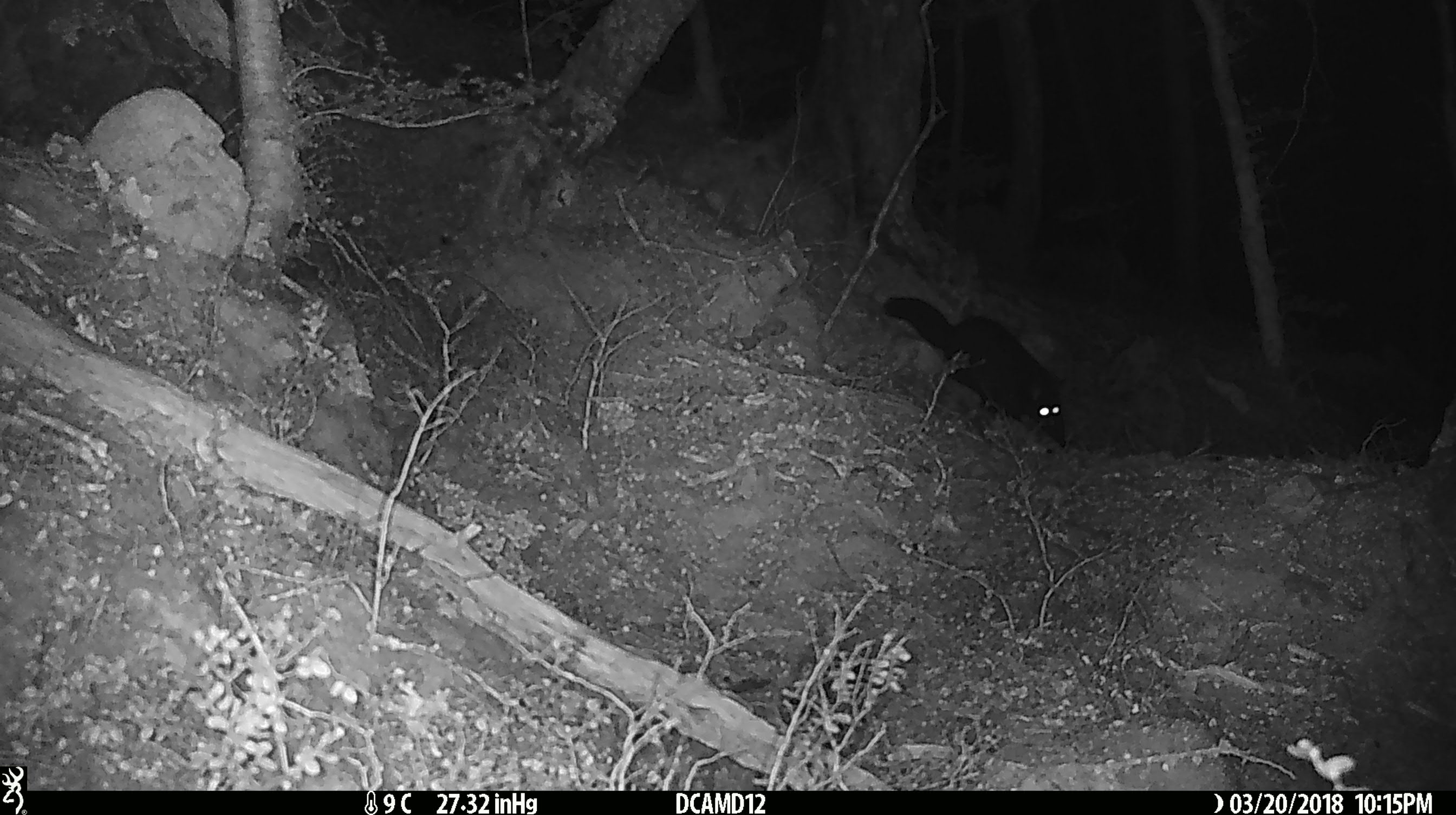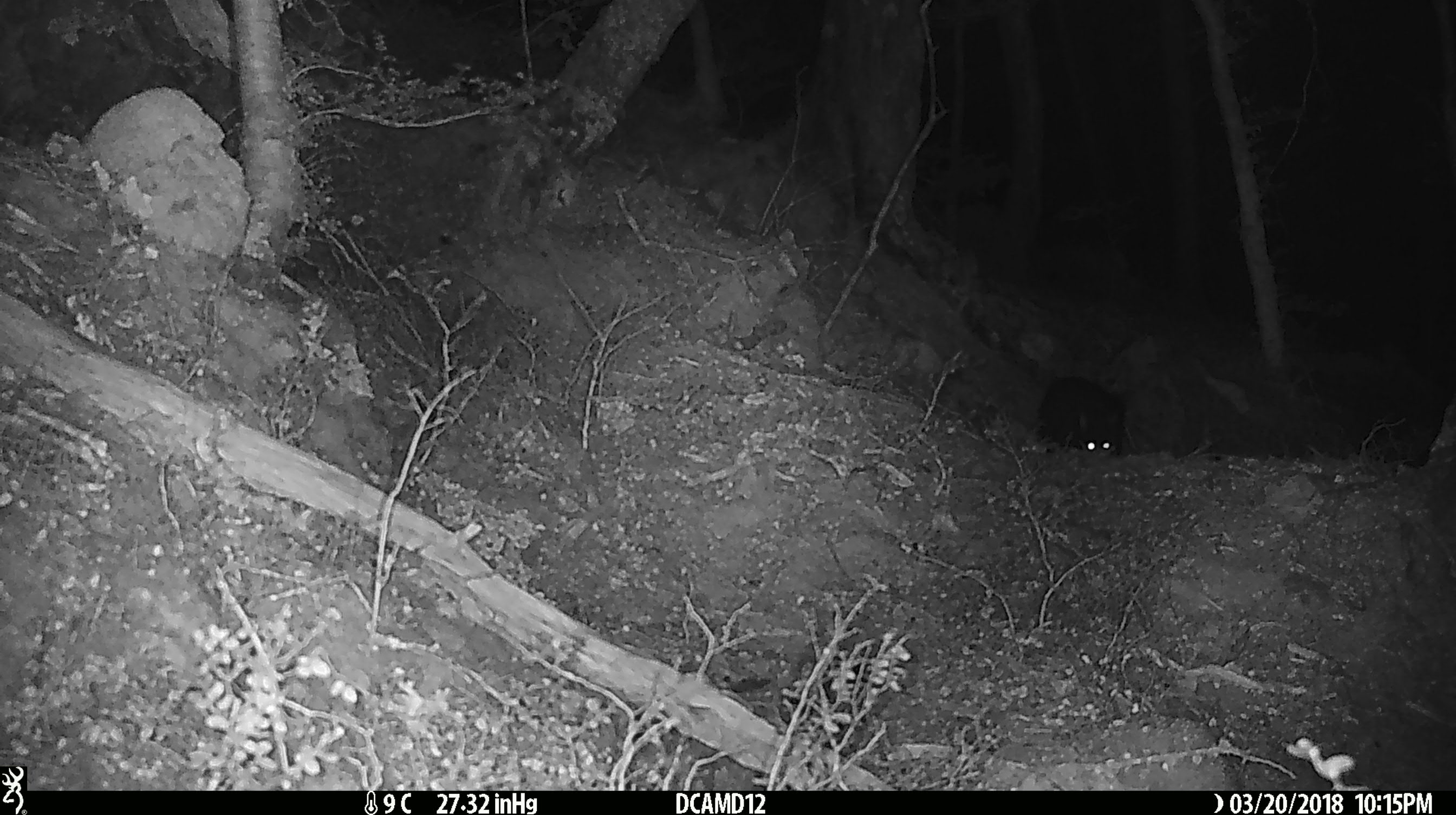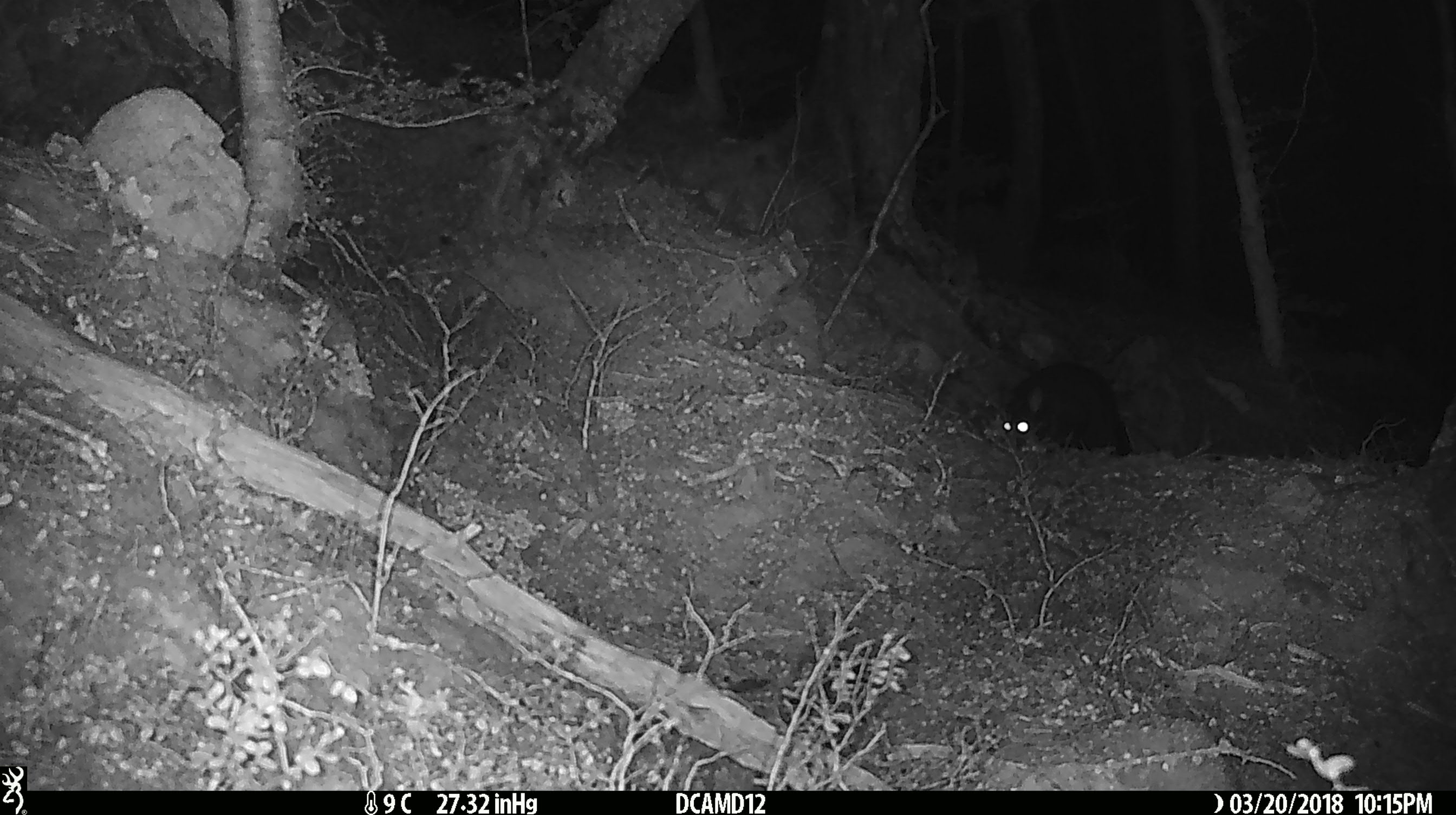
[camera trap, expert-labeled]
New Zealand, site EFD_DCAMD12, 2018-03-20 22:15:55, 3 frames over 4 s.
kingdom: Animalia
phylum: Chordata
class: Mammalia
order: Diprotodontia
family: Phalangeridae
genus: Trichosurus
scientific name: Trichosurus vulpecula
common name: common brushtail possum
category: possum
Possum (common brushtail possum) (Trichosurus vulpecula).